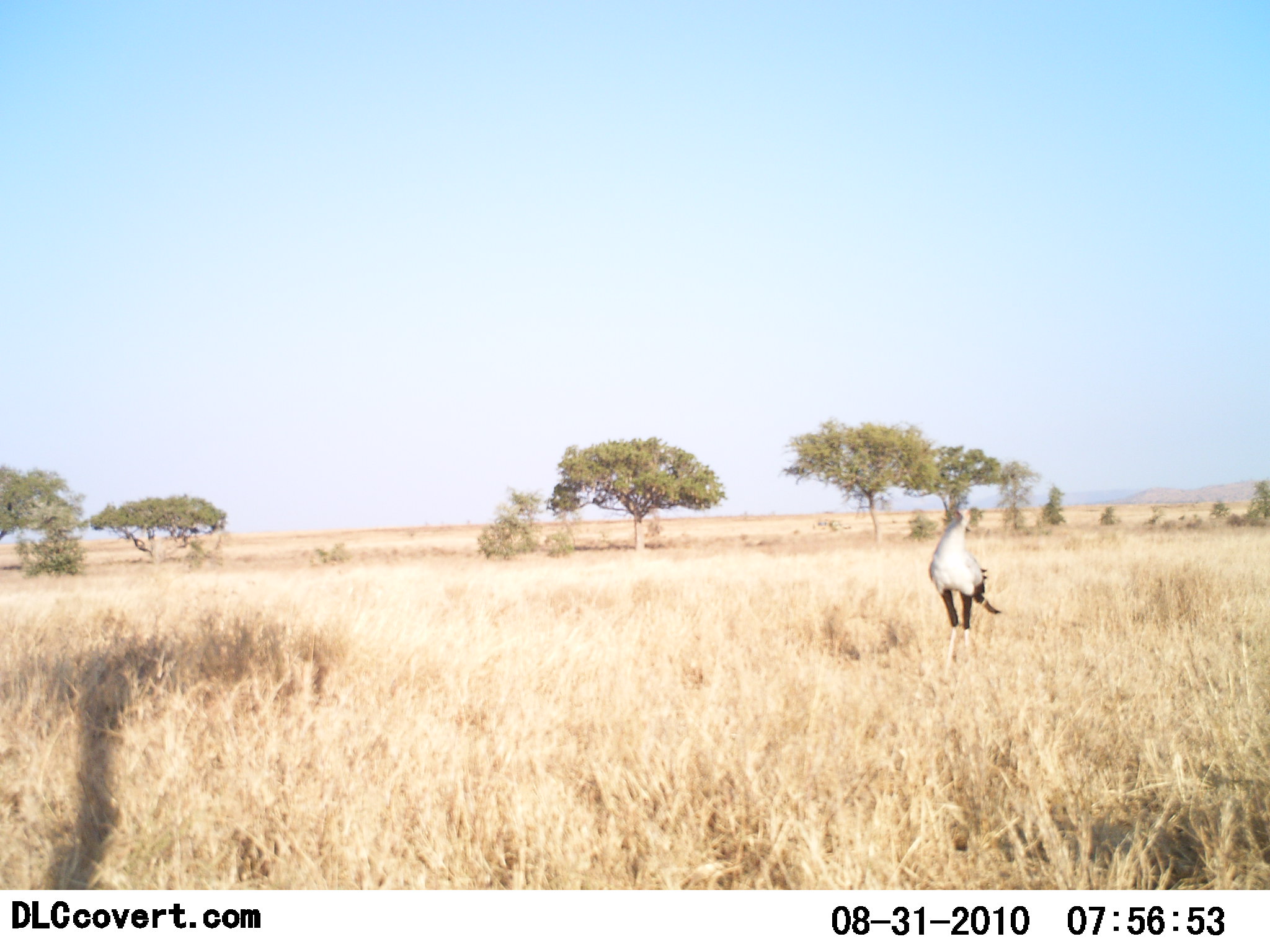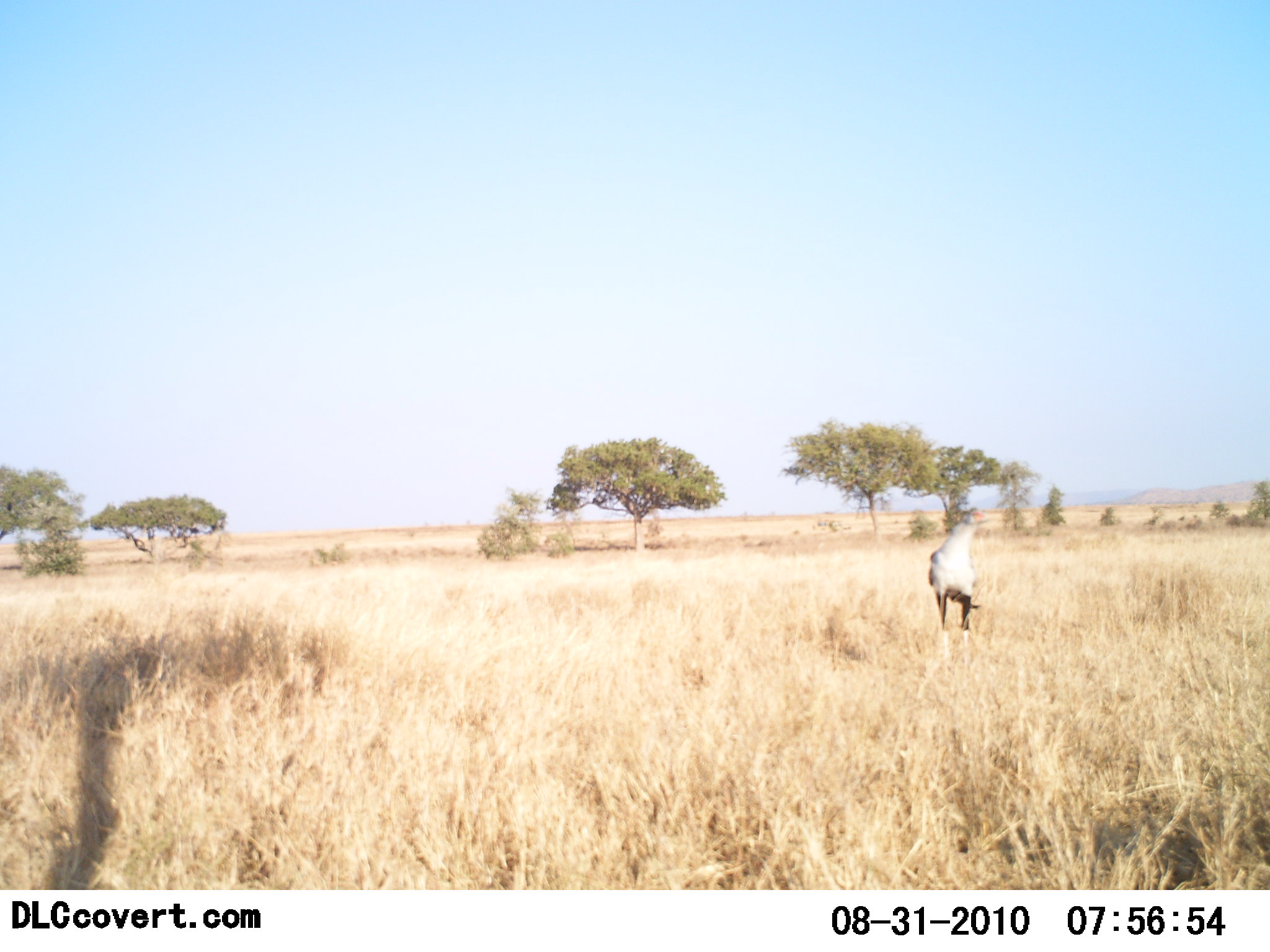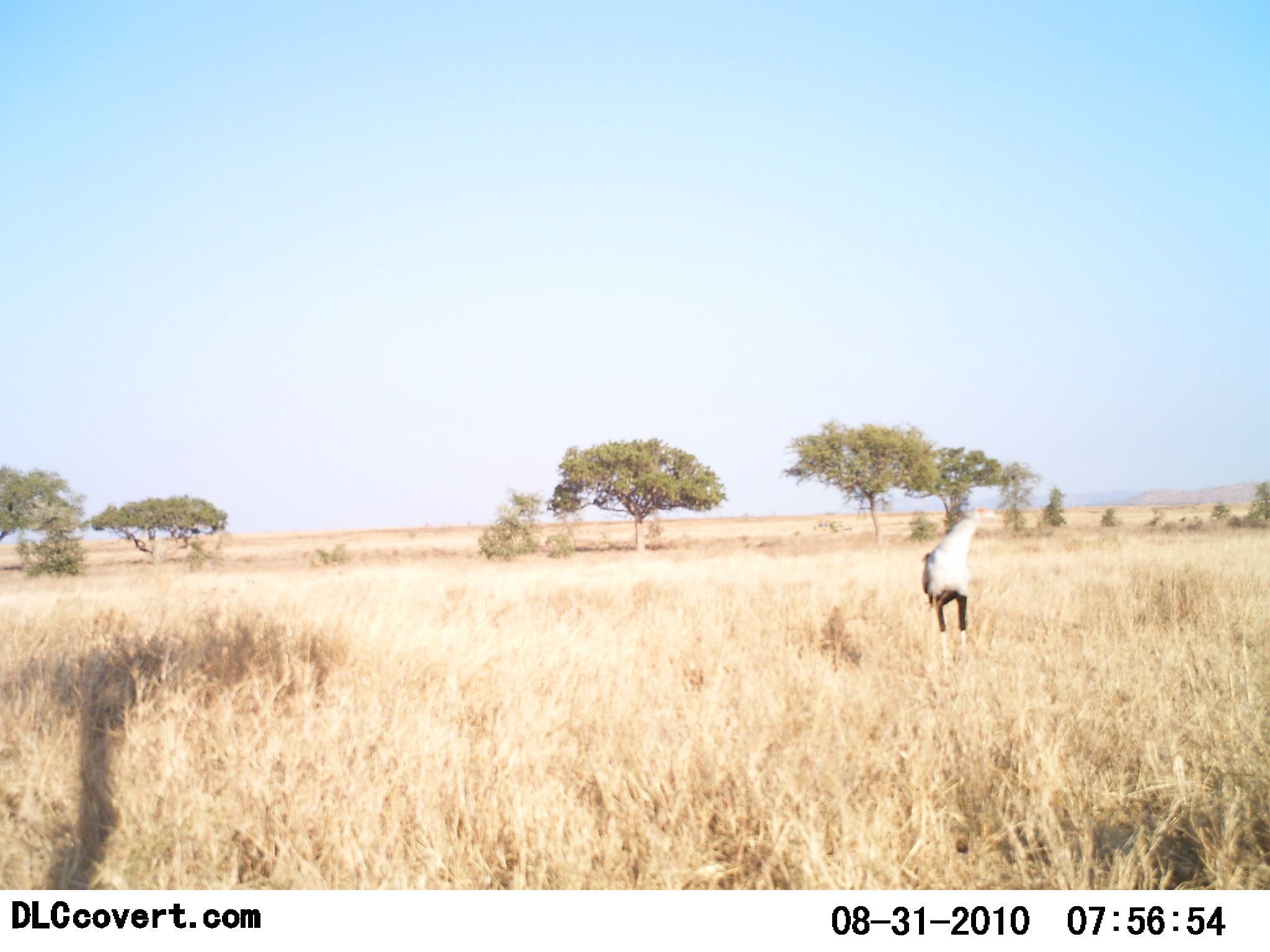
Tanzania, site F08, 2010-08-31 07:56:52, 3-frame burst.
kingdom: Animalia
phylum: Chordata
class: Aves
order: Accipitriformes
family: Sagittariidae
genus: Sagittarius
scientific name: Sagittarius serpentarius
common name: secretary bird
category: secretarybird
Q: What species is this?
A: Secretarybird (secretary bird) (Sagittarius serpentarius).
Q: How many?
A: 1.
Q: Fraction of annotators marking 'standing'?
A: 82%.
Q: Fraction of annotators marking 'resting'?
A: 0%.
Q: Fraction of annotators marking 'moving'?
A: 27%.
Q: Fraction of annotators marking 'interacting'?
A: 0%.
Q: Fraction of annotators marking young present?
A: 0%.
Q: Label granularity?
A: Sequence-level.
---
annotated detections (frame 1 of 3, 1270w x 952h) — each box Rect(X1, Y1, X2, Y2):
animal: Rect(925, 500, 1001, 674)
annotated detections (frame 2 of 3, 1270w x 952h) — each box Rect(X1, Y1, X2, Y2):
animal: Rect(928, 508, 988, 663)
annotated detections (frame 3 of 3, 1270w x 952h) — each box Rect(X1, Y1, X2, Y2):
animal: Rect(920, 504, 998, 675)